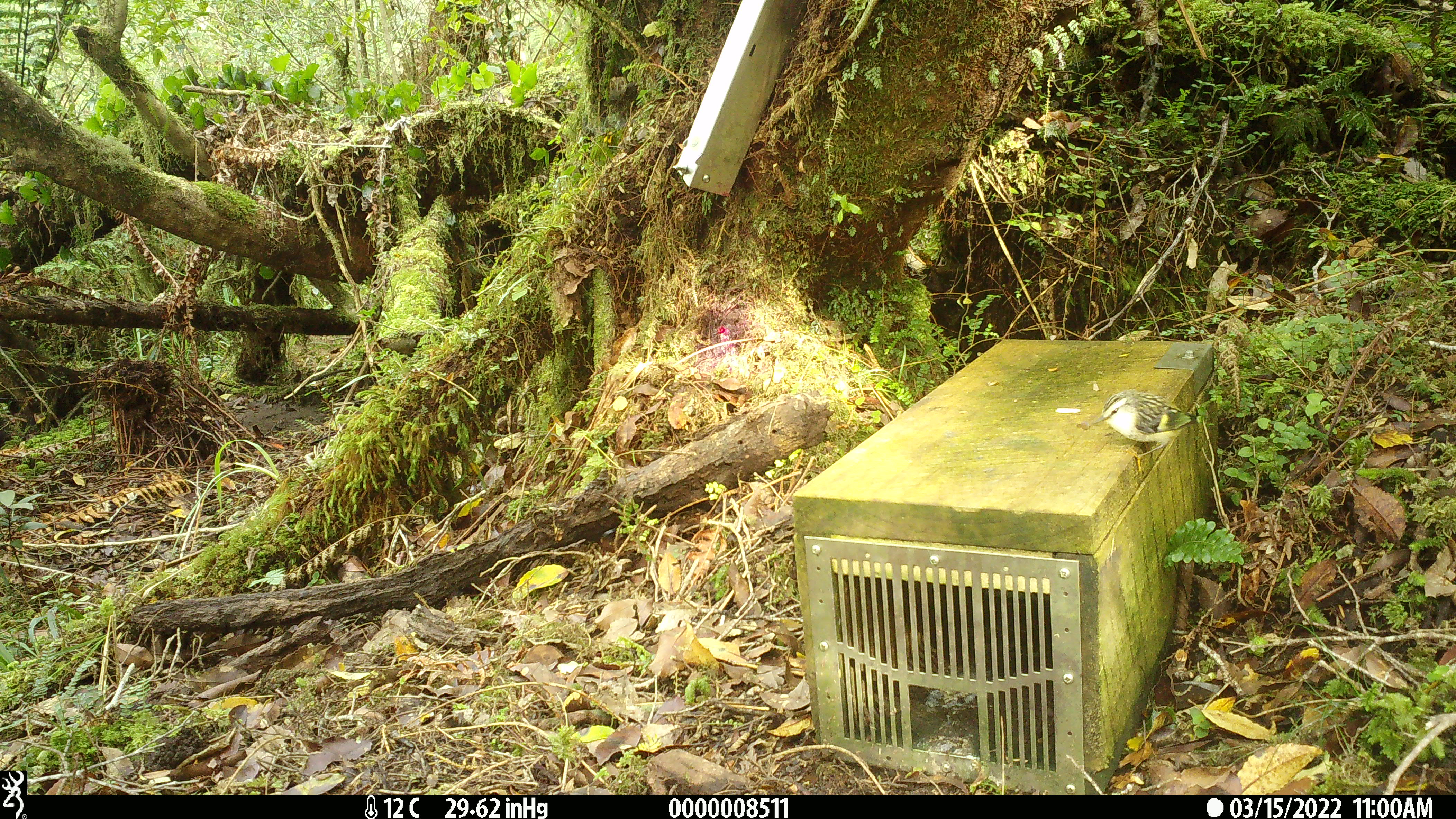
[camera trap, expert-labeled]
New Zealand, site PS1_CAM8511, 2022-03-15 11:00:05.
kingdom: Animalia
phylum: Chordata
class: Aves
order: Passeriformes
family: Acanthisittidae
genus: Acanthisitta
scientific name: Acanthisitta chloris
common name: rifleman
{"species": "rifleman (Acanthisitta chloris)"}